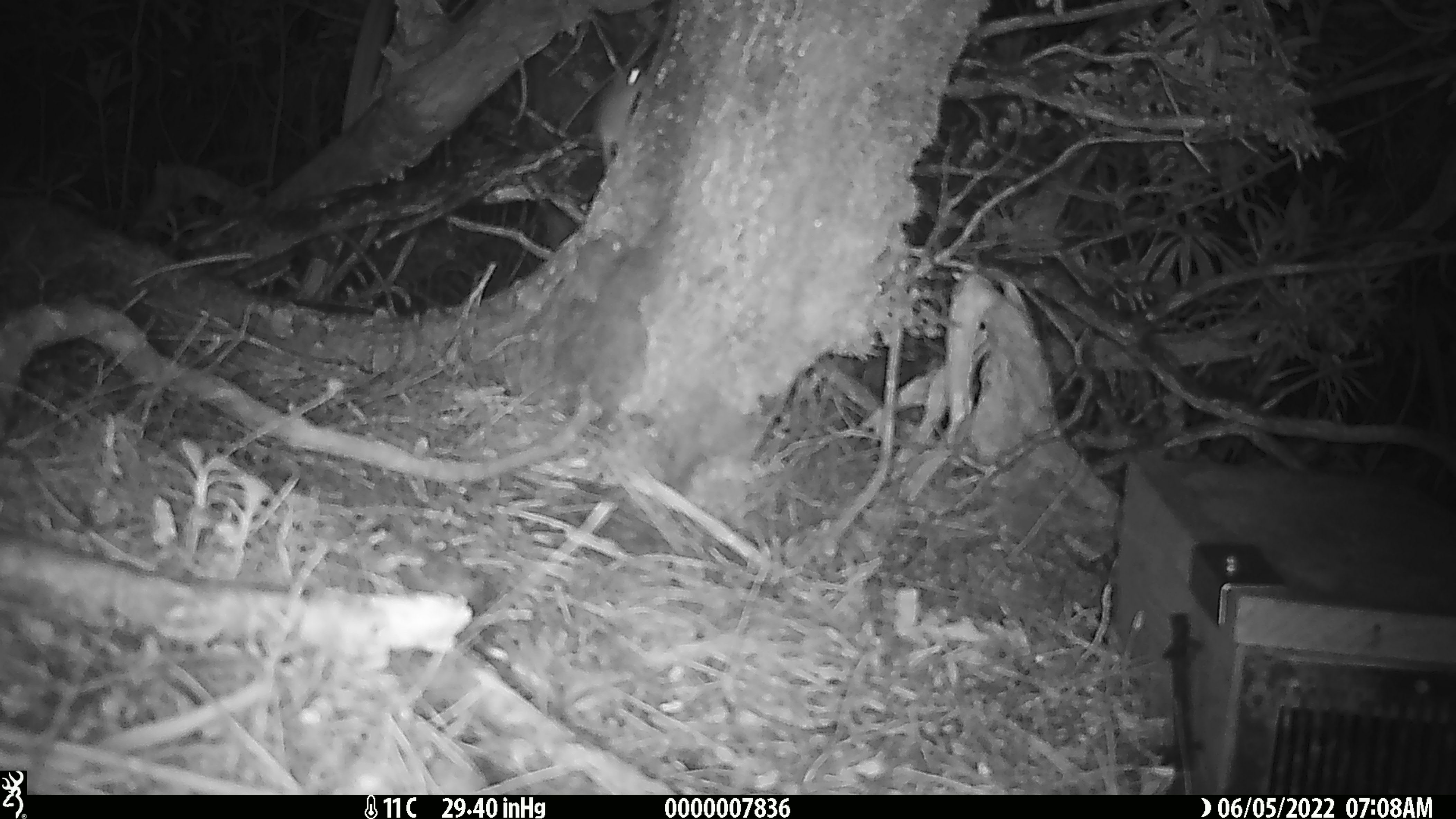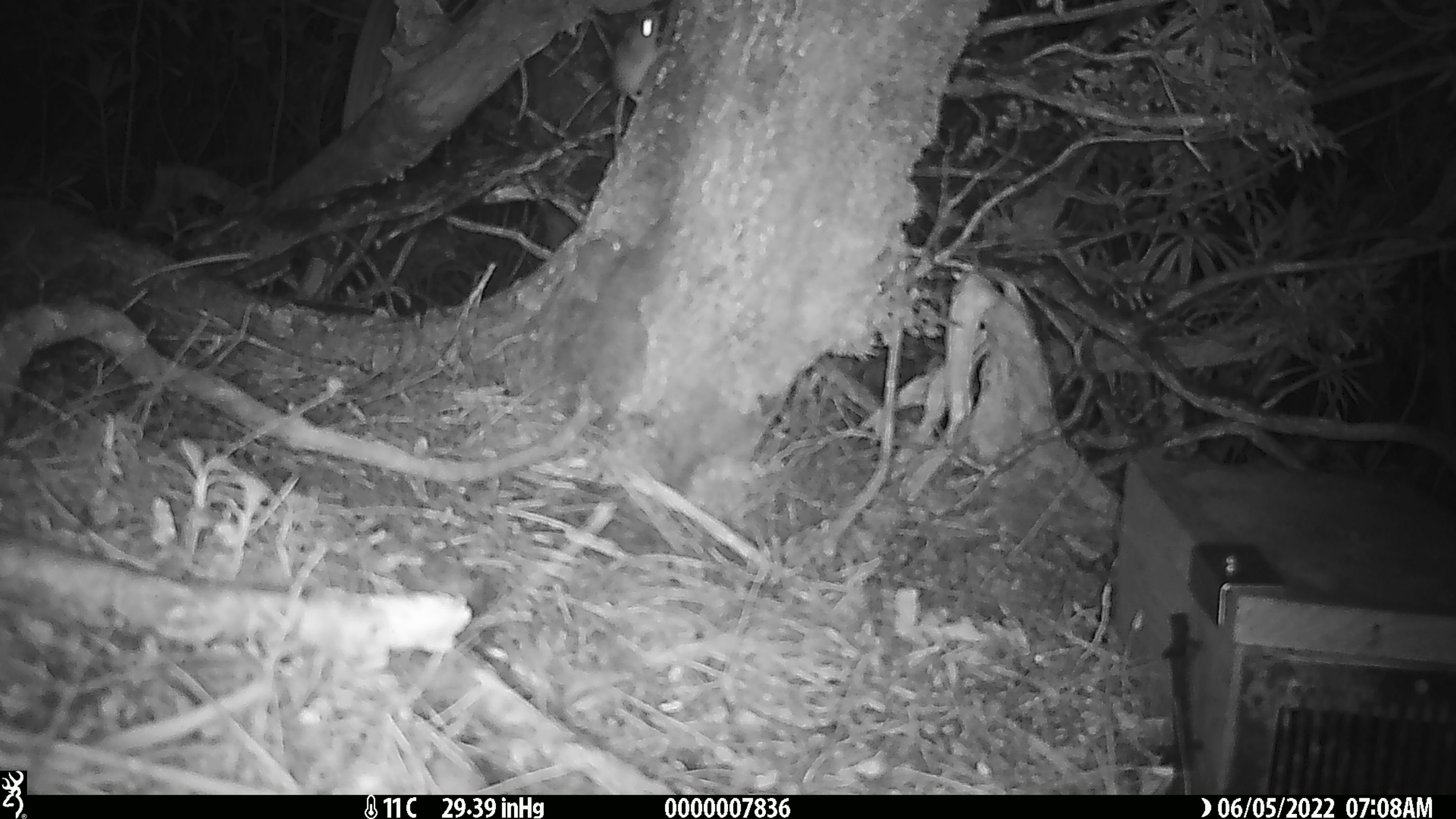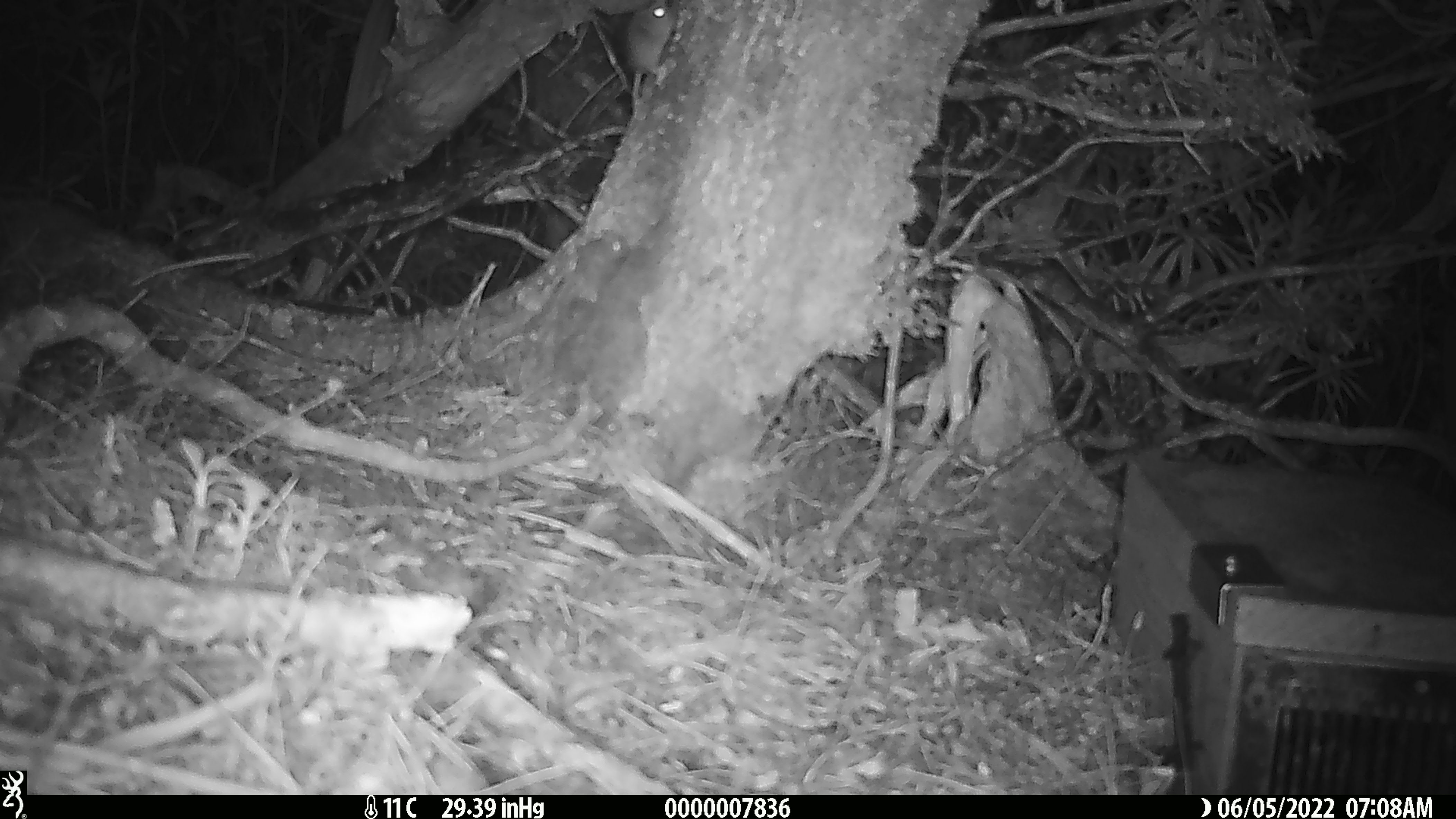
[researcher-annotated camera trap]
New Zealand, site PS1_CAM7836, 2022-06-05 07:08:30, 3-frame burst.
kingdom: Animalia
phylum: Chordata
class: Mammalia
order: Rodentia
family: Muridae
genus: Mus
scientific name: Mus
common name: mouse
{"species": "mouse (Mus)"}